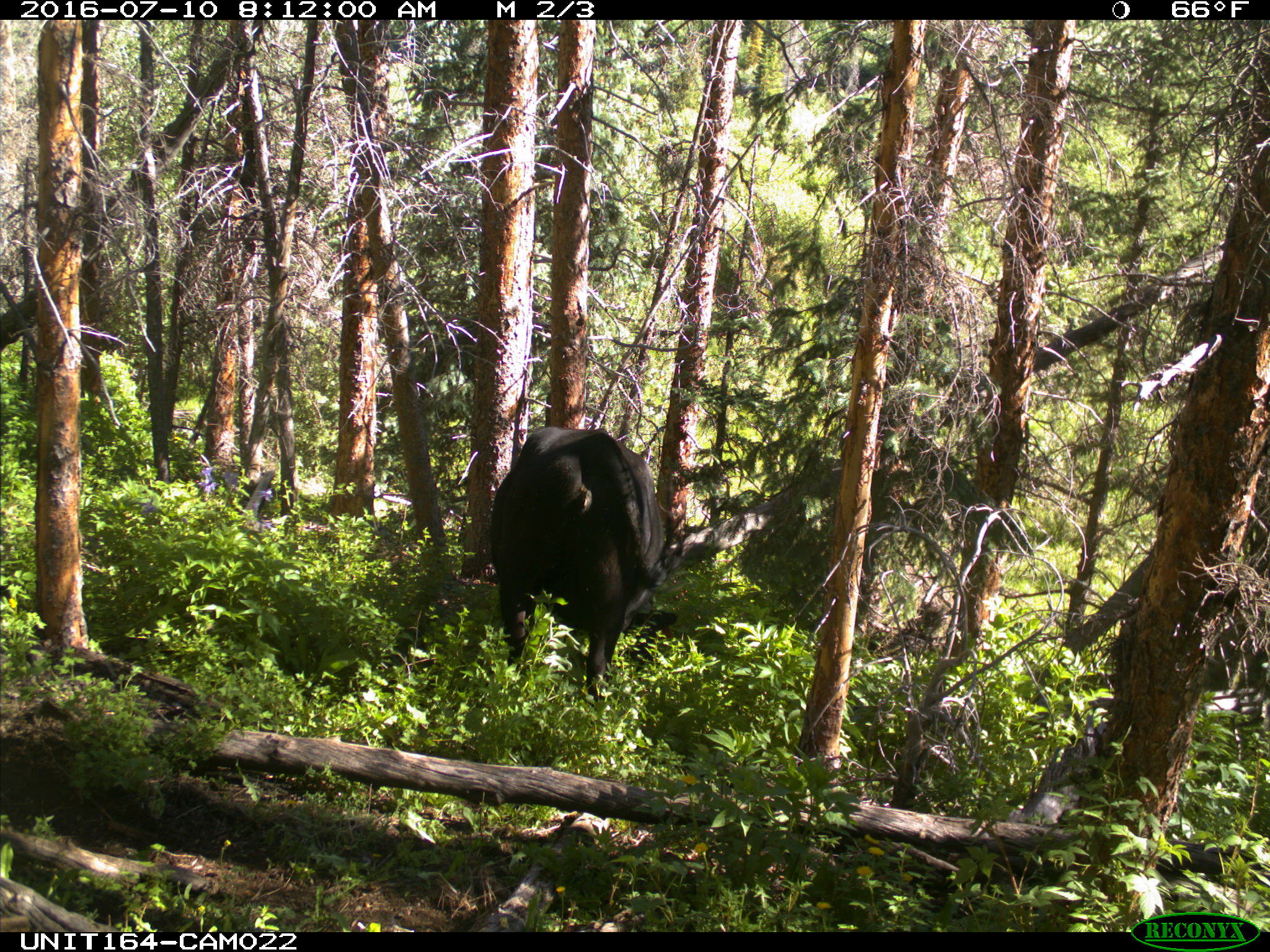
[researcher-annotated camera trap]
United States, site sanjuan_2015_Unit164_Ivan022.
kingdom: Animalia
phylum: Chordata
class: Mammalia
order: Artiodactyla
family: Bovidae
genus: Bos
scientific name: Bos taurus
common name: domestic cow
Bos taurus (domestic cow).